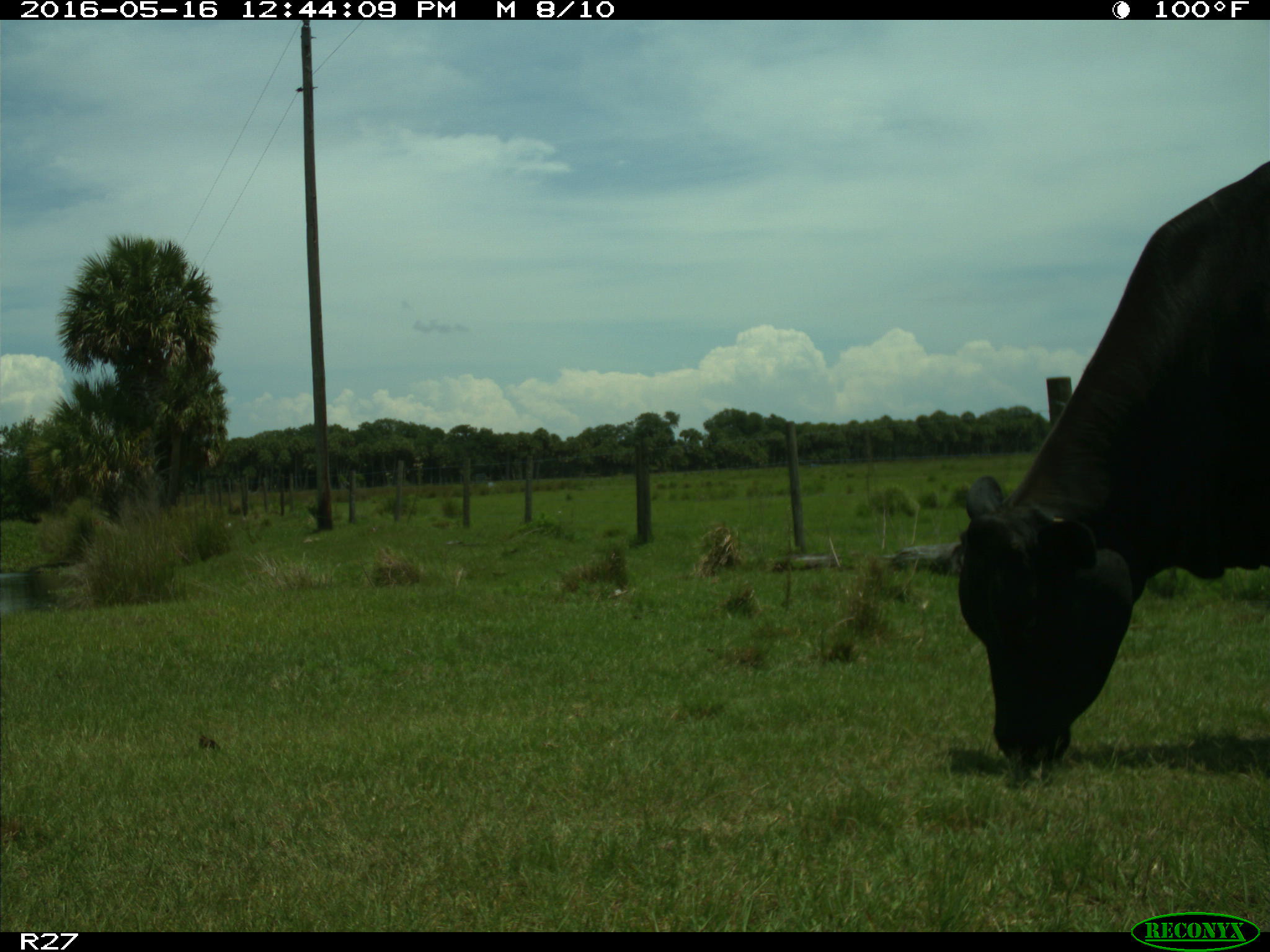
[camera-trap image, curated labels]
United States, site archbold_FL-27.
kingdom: Animalia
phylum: Chordata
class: Mammalia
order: Artiodactyla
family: Bovidae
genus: Bos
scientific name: Bos taurus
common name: domestic cow